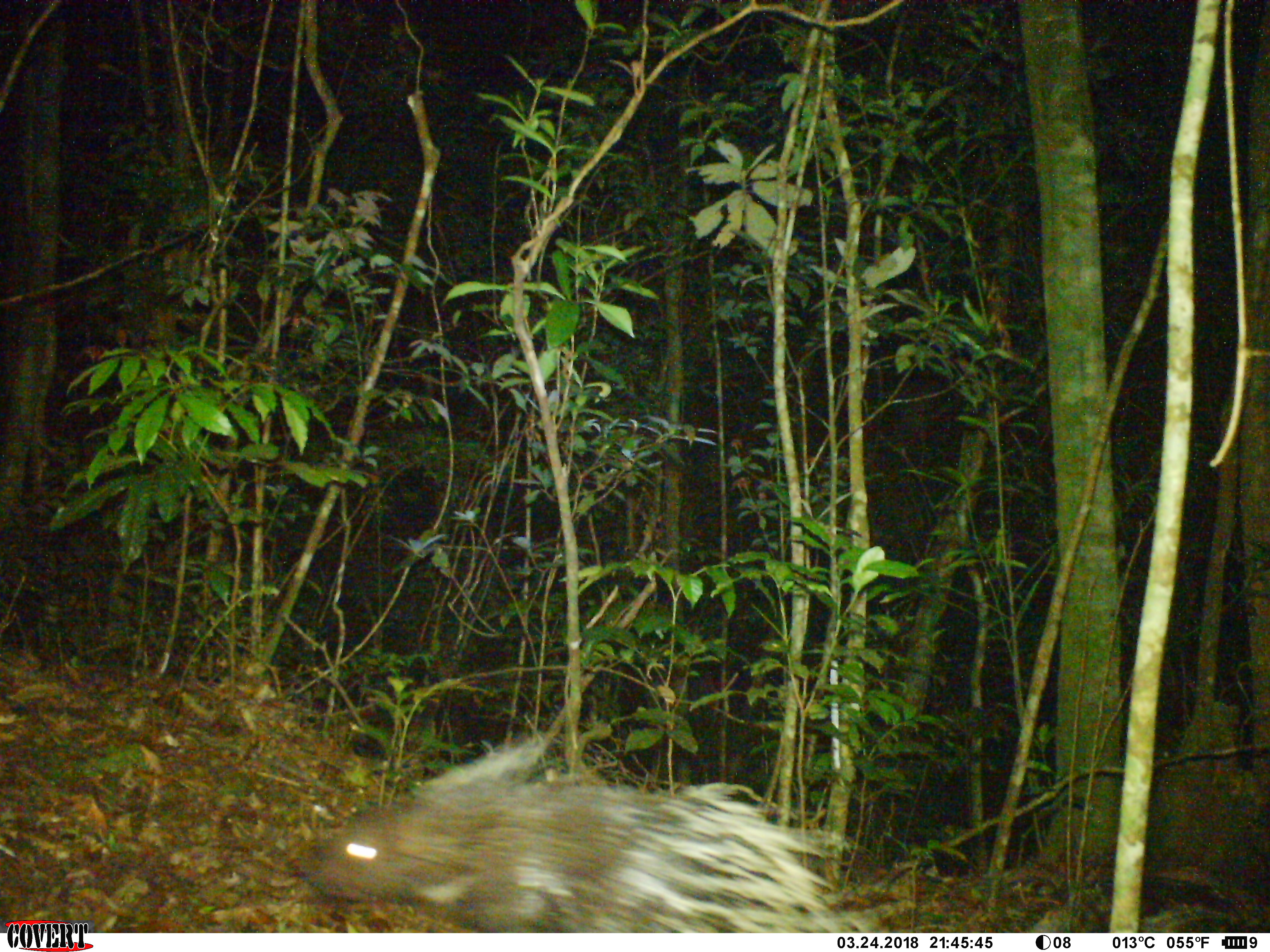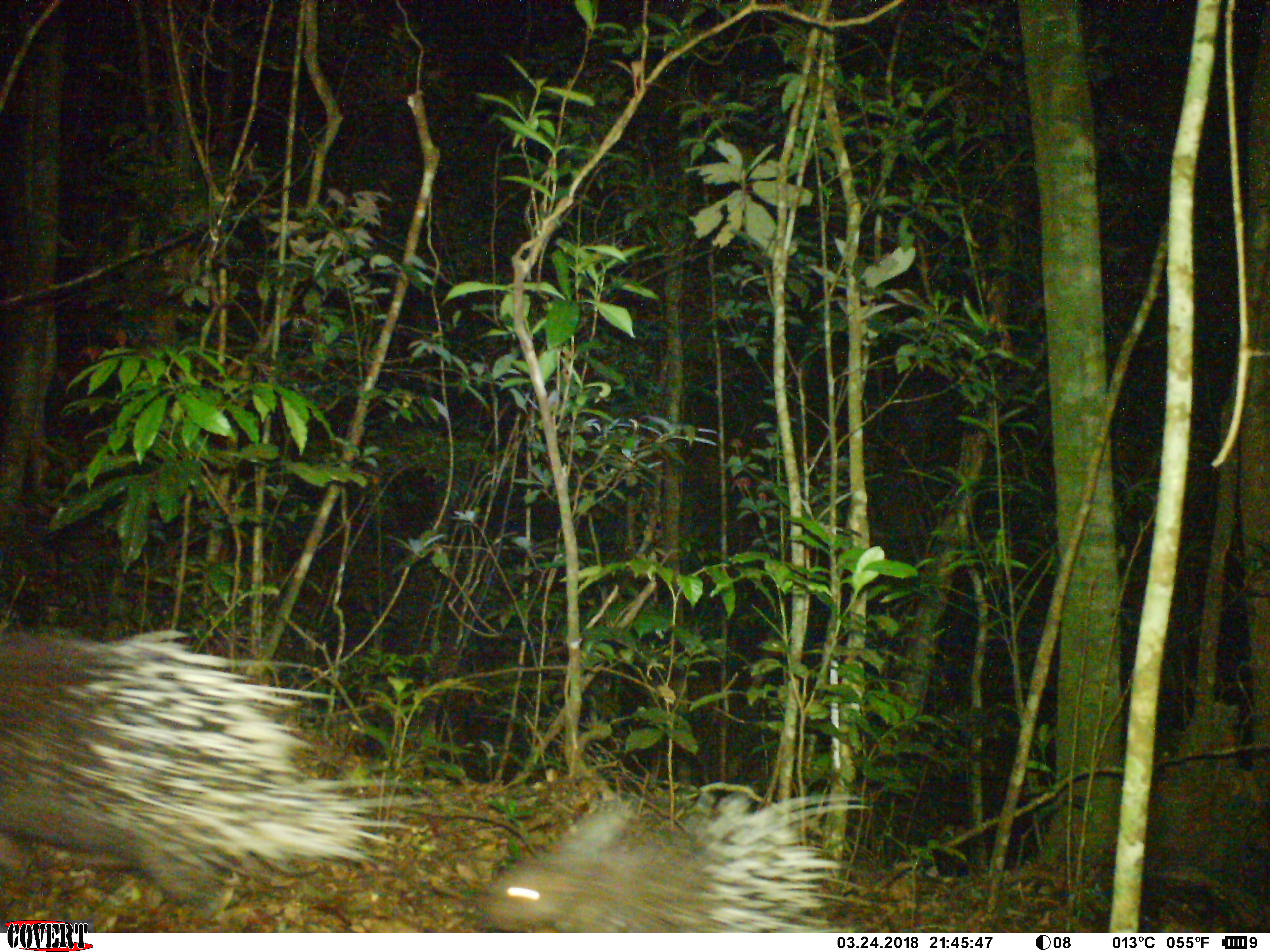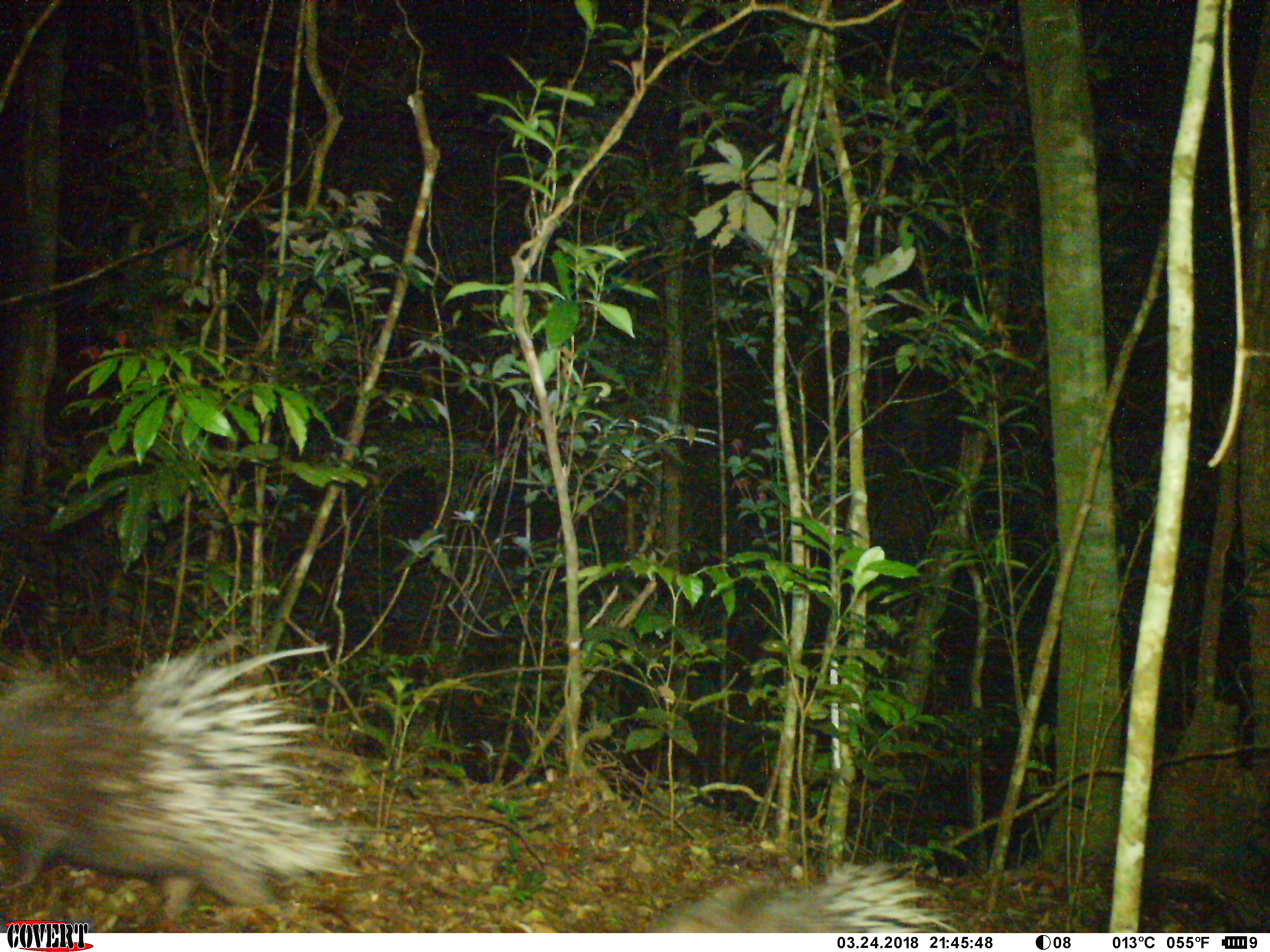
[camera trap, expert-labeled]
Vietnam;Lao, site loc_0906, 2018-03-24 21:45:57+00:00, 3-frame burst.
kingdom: Animalia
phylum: Chordata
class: Mammalia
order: Rodentia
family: Hystricidae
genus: Hystrix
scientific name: Hystrix brachyura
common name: malayan porcupine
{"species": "malayan porcupine (Hystrix brachyura)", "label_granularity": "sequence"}